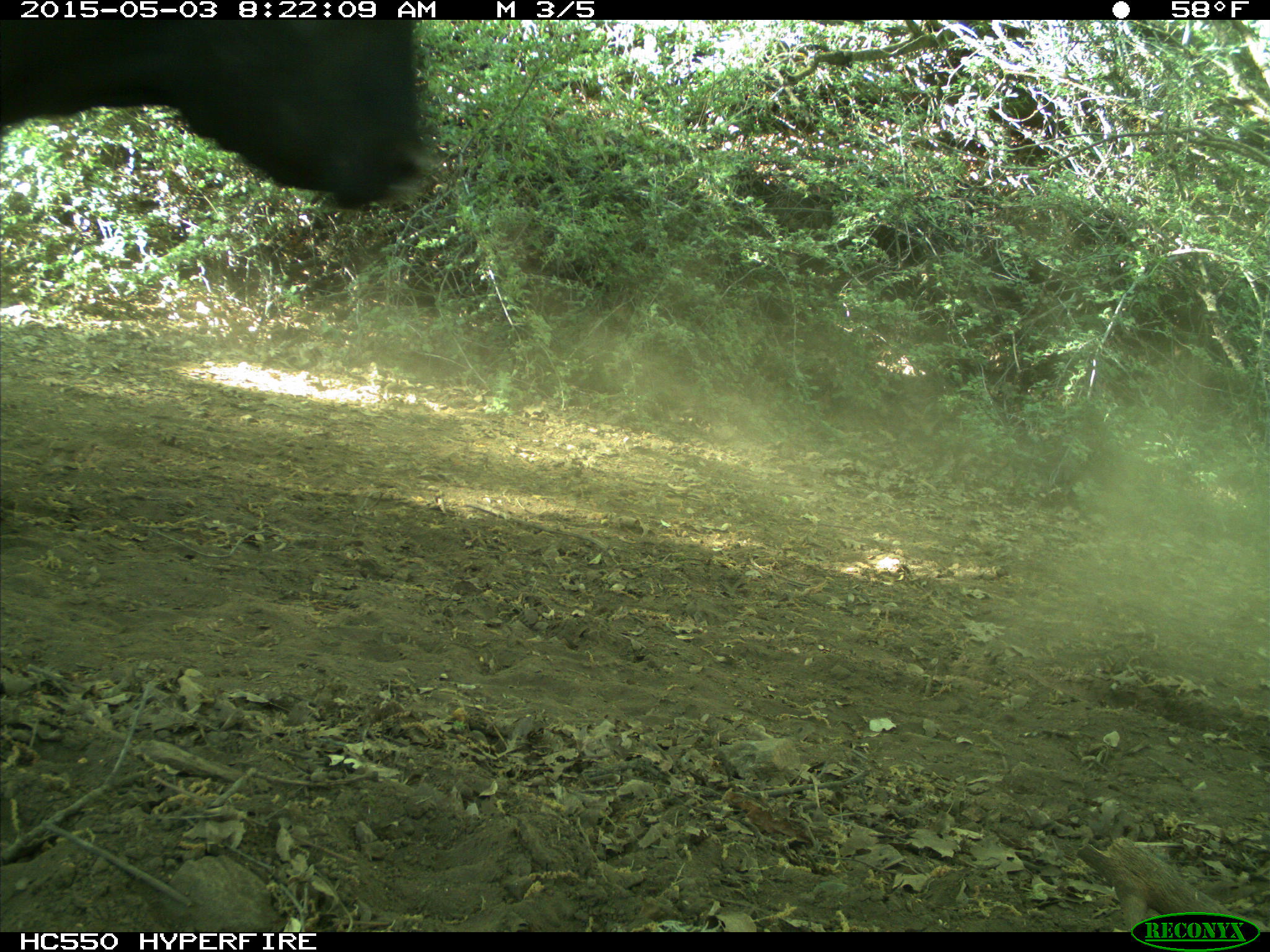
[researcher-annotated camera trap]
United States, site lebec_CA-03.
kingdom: Animalia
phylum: Chordata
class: Mammalia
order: Artiodactyla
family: Bovidae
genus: Bos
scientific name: Bos taurus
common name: domestic cow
Bos taurus (domestic cow).